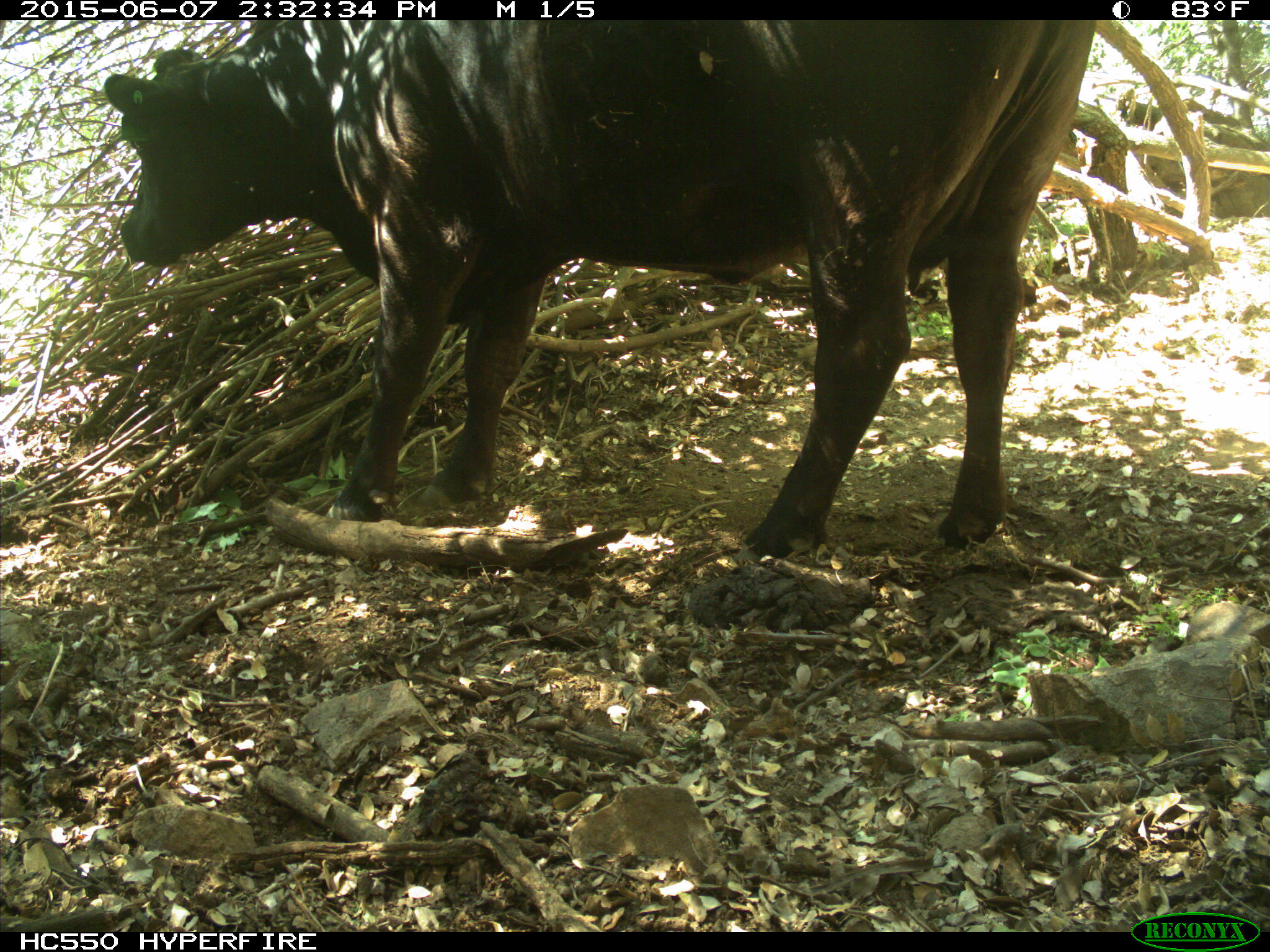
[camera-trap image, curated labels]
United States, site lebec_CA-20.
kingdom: Animalia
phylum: Chordata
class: Mammalia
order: Artiodactyla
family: Bovidae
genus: Bos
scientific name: Bos taurus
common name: domestic cow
Bos taurus (domestic cow).